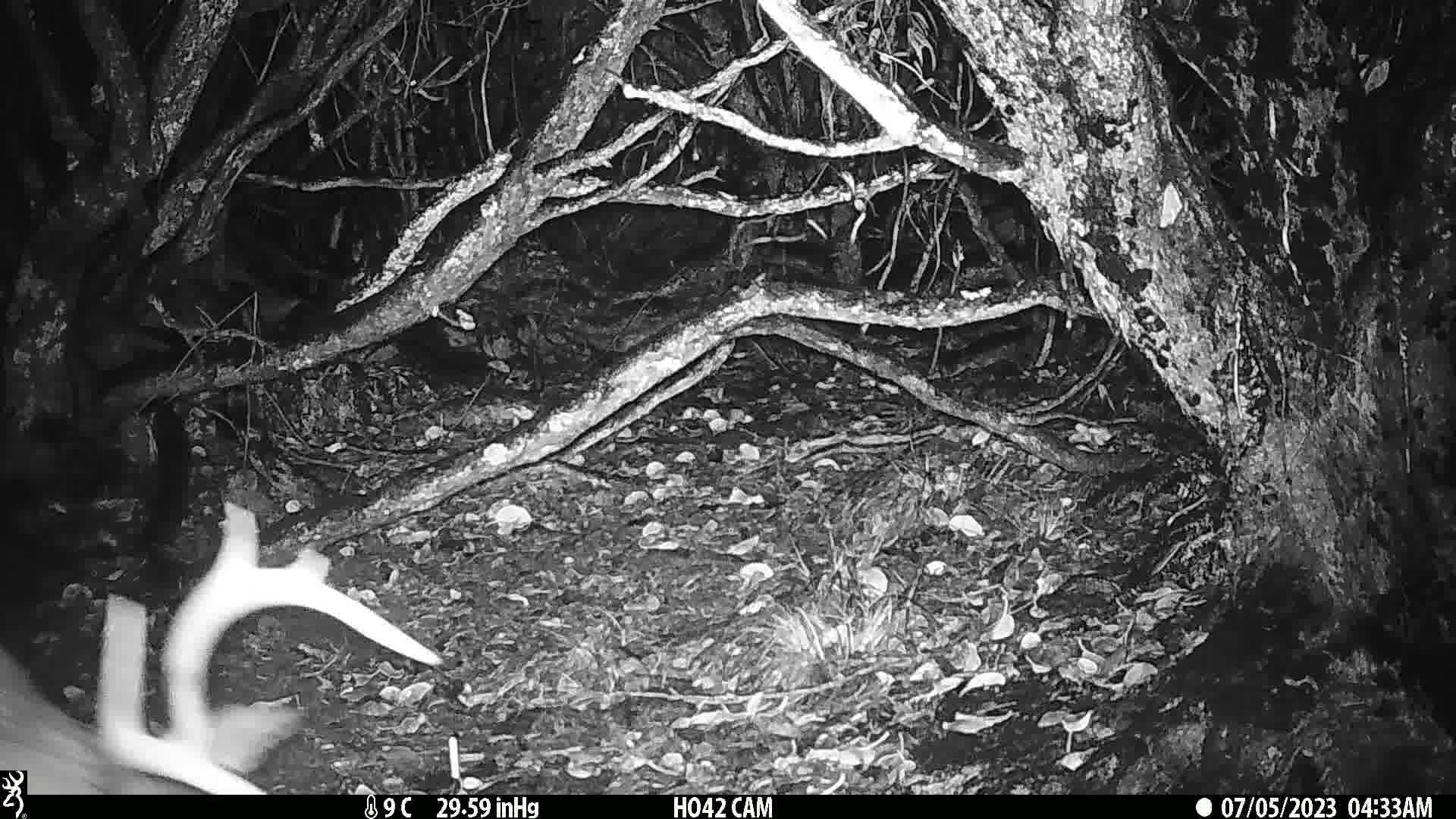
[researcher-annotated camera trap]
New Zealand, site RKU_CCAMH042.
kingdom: Animalia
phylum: Chordata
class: Mammalia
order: Artiodactyla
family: Cervidae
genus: Odocoileus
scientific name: Odocoileus virginianus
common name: white-tailed deer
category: white tailed deer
White tailed deer (white-tailed deer) (Odocoileus virginianus).